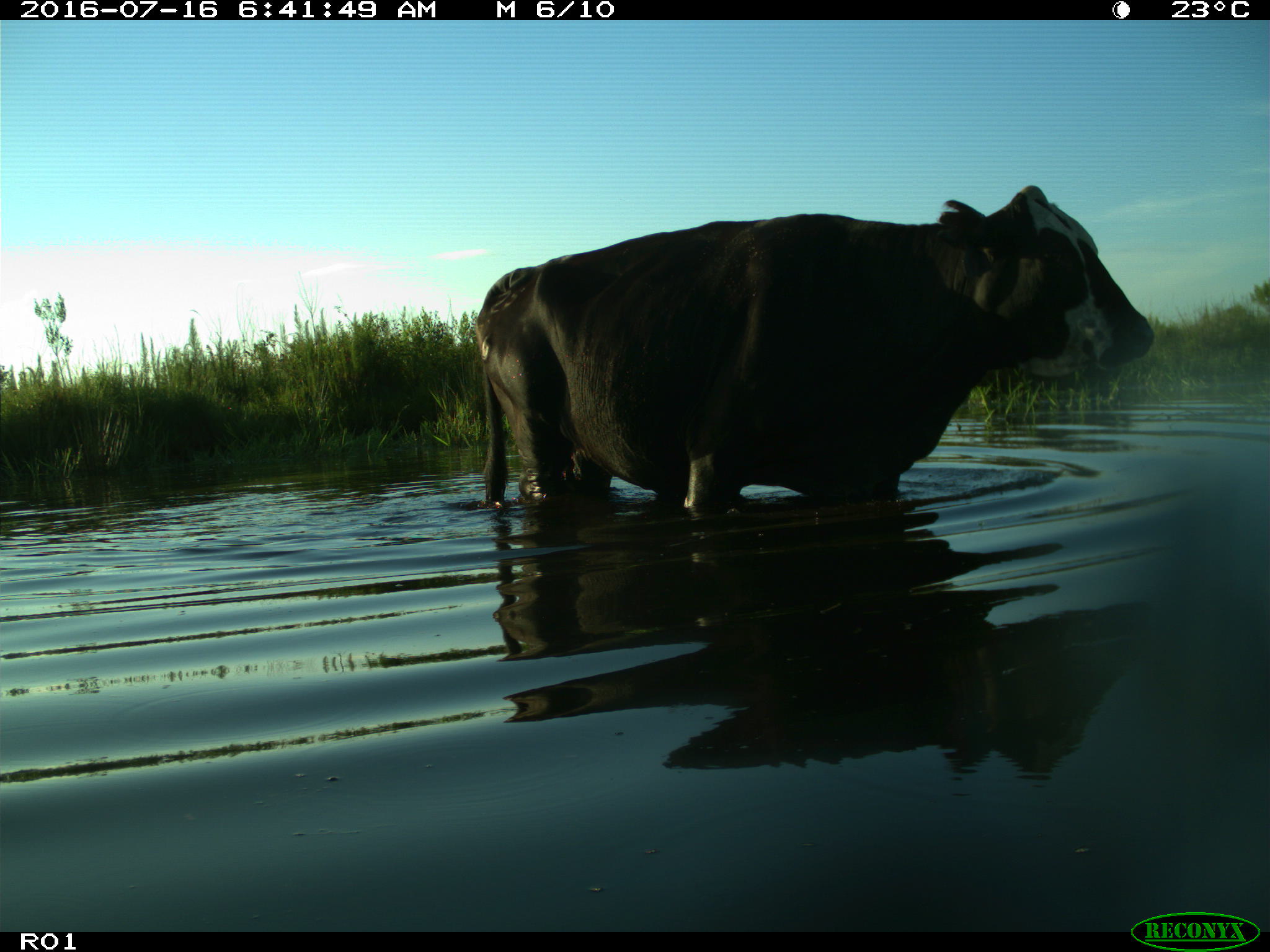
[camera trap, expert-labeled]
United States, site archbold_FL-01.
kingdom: Animalia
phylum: Chordata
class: Mammalia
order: Artiodactyla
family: Bovidae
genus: Bos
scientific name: Bos taurus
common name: domestic cow